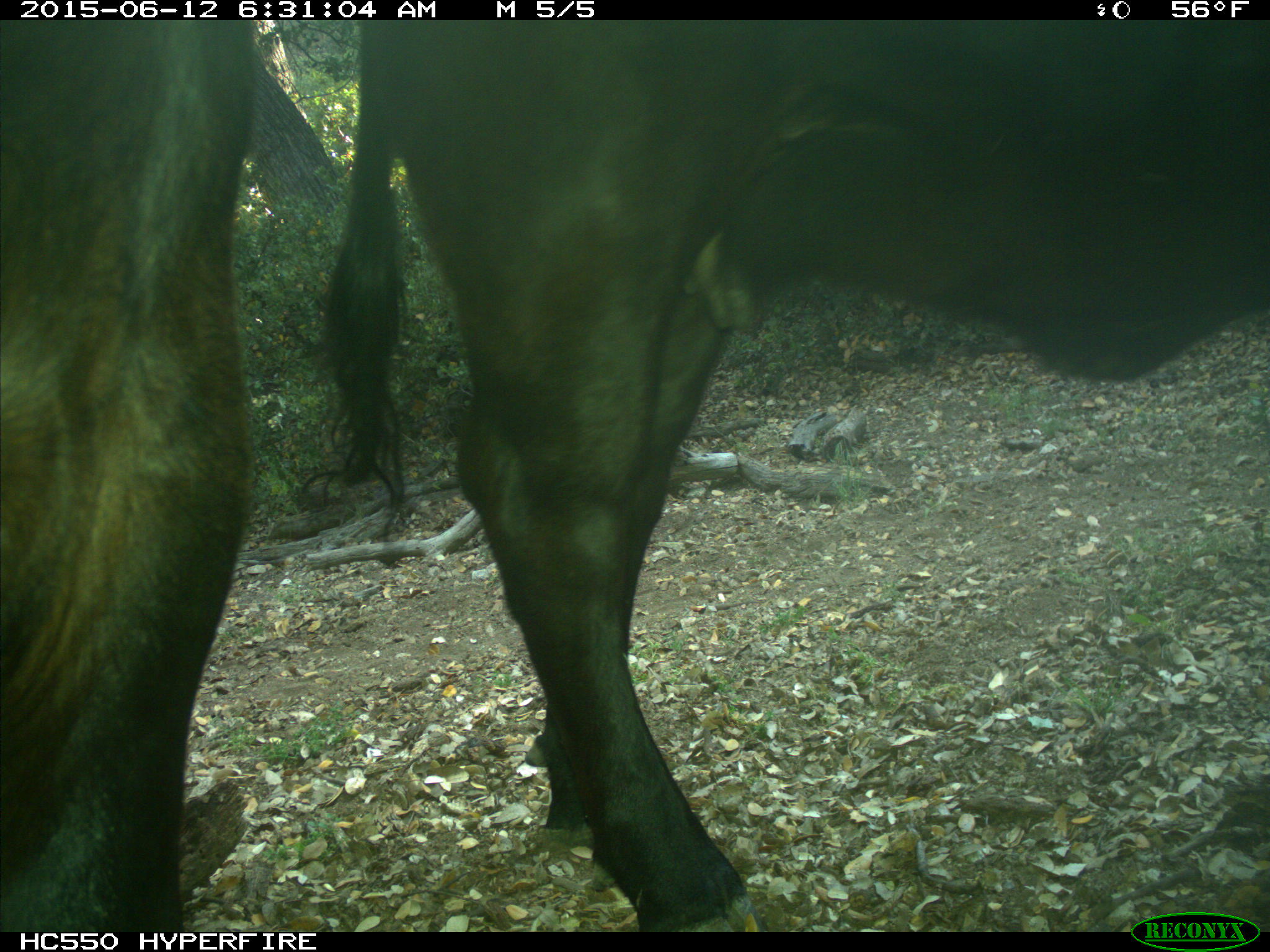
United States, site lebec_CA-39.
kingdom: Animalia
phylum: Chordata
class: Mammalia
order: Artiodactyla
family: Bovidae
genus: Bos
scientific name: Bos taurus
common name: domestic cow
Bos taurus (domestic cow).